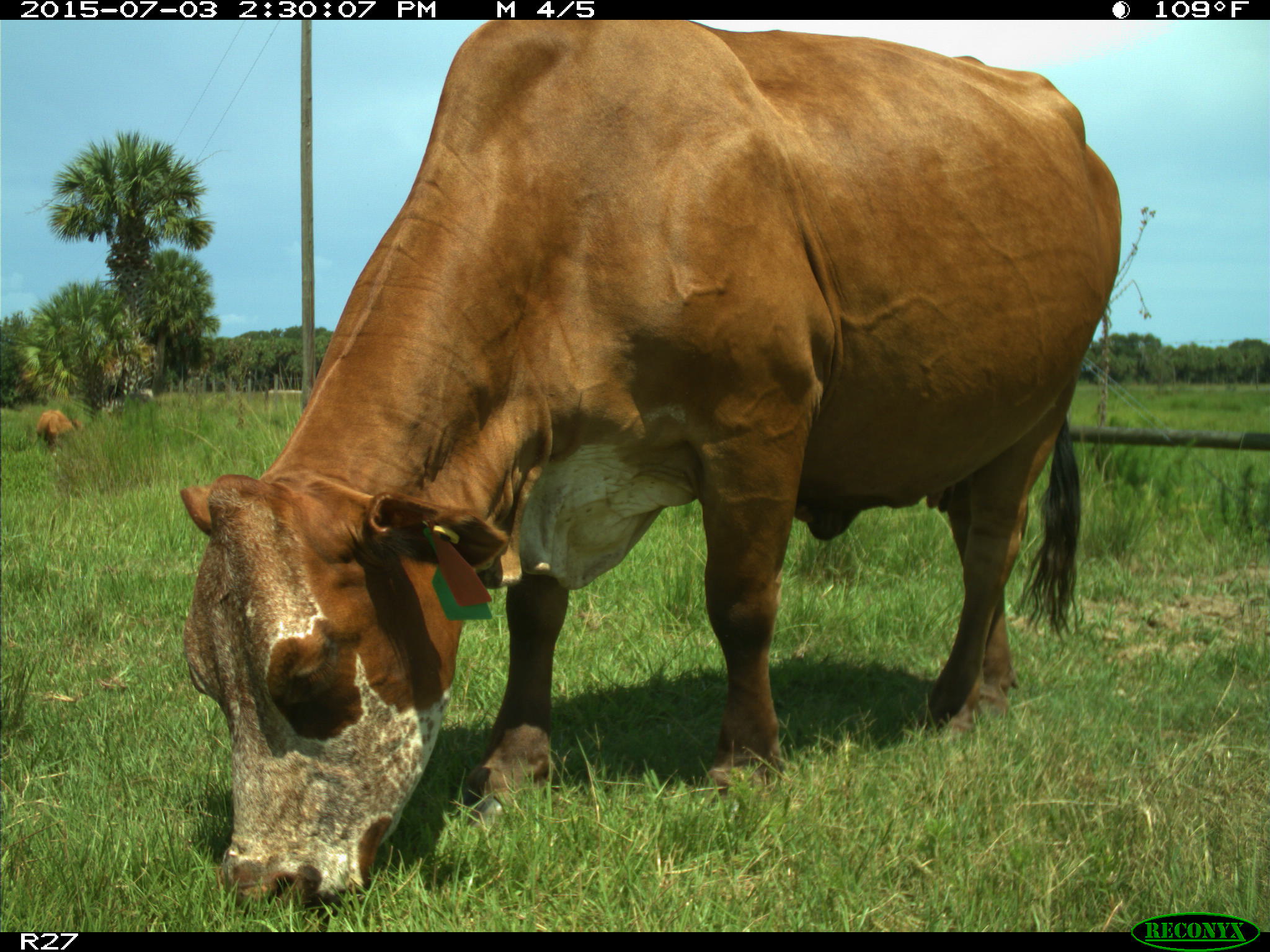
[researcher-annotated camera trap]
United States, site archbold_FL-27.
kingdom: Animalia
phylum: Chordata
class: Mammalia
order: Artiodactyla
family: Bovidae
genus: Bos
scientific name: Bos taurus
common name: domestic cow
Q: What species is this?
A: Bos taurus (domestic cow).